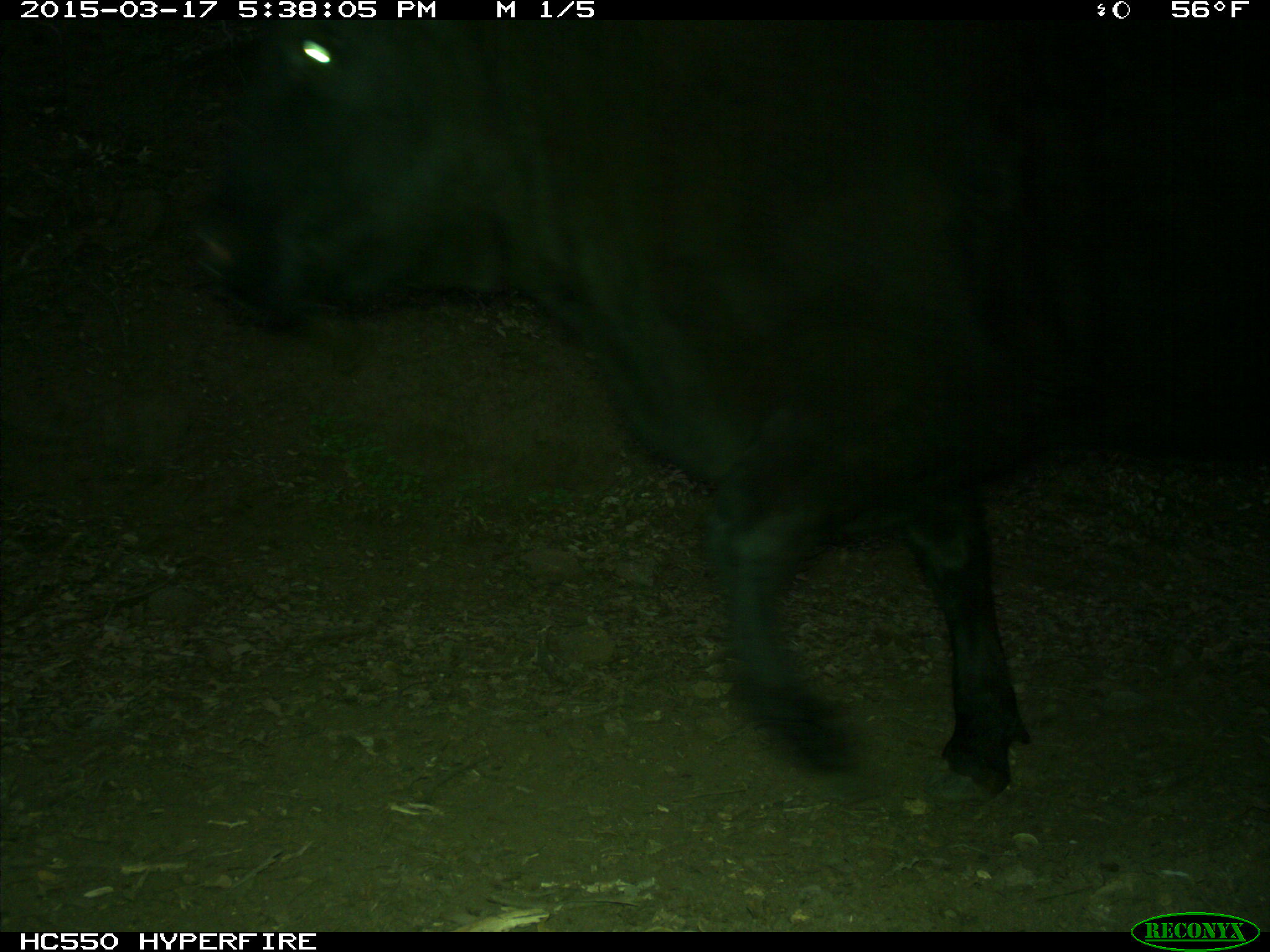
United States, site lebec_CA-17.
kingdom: Animalia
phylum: Chordata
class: Mammalia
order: Artiodactyla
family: Bovidae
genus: Bos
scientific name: Bos taurus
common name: domestic cow